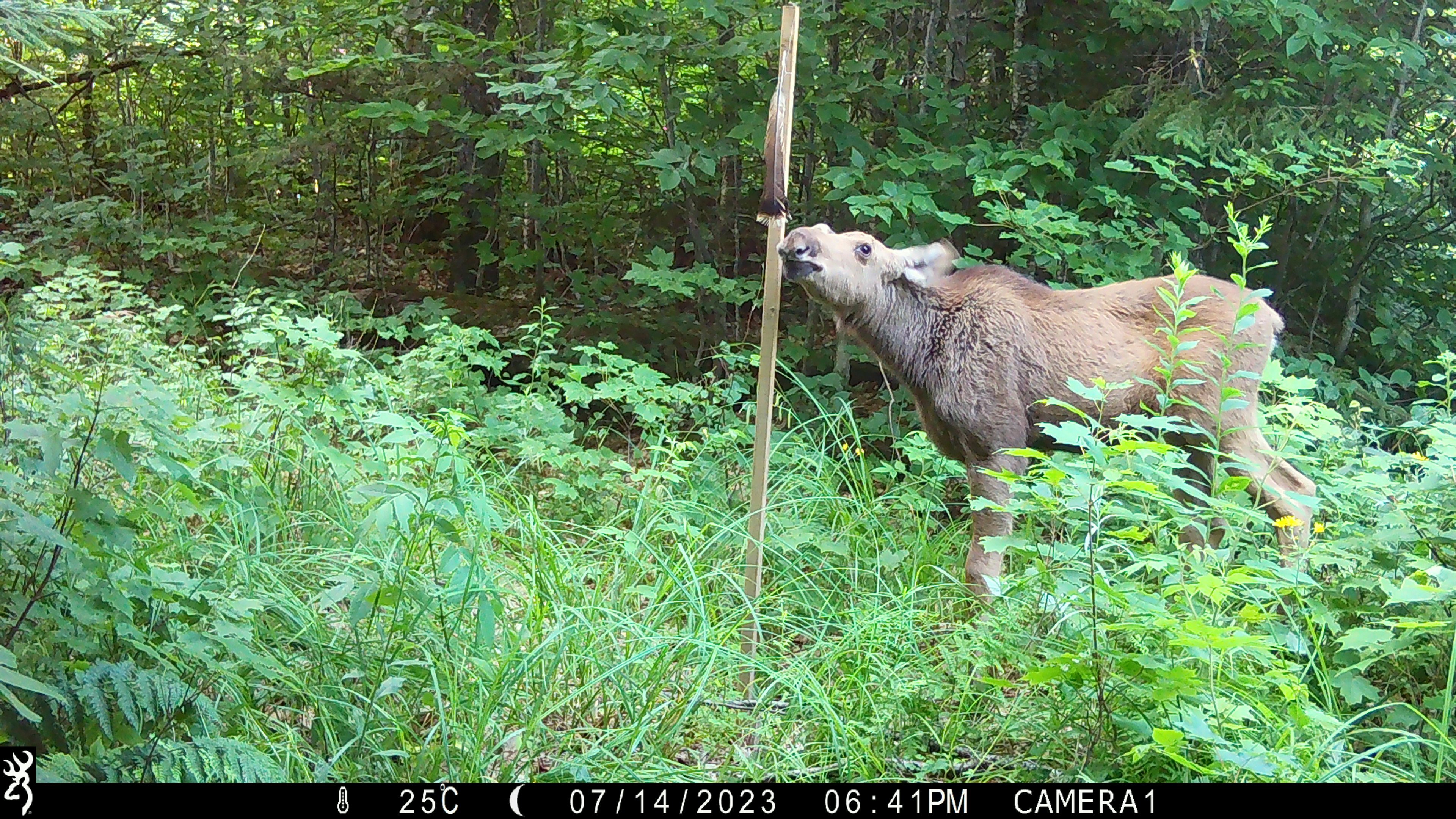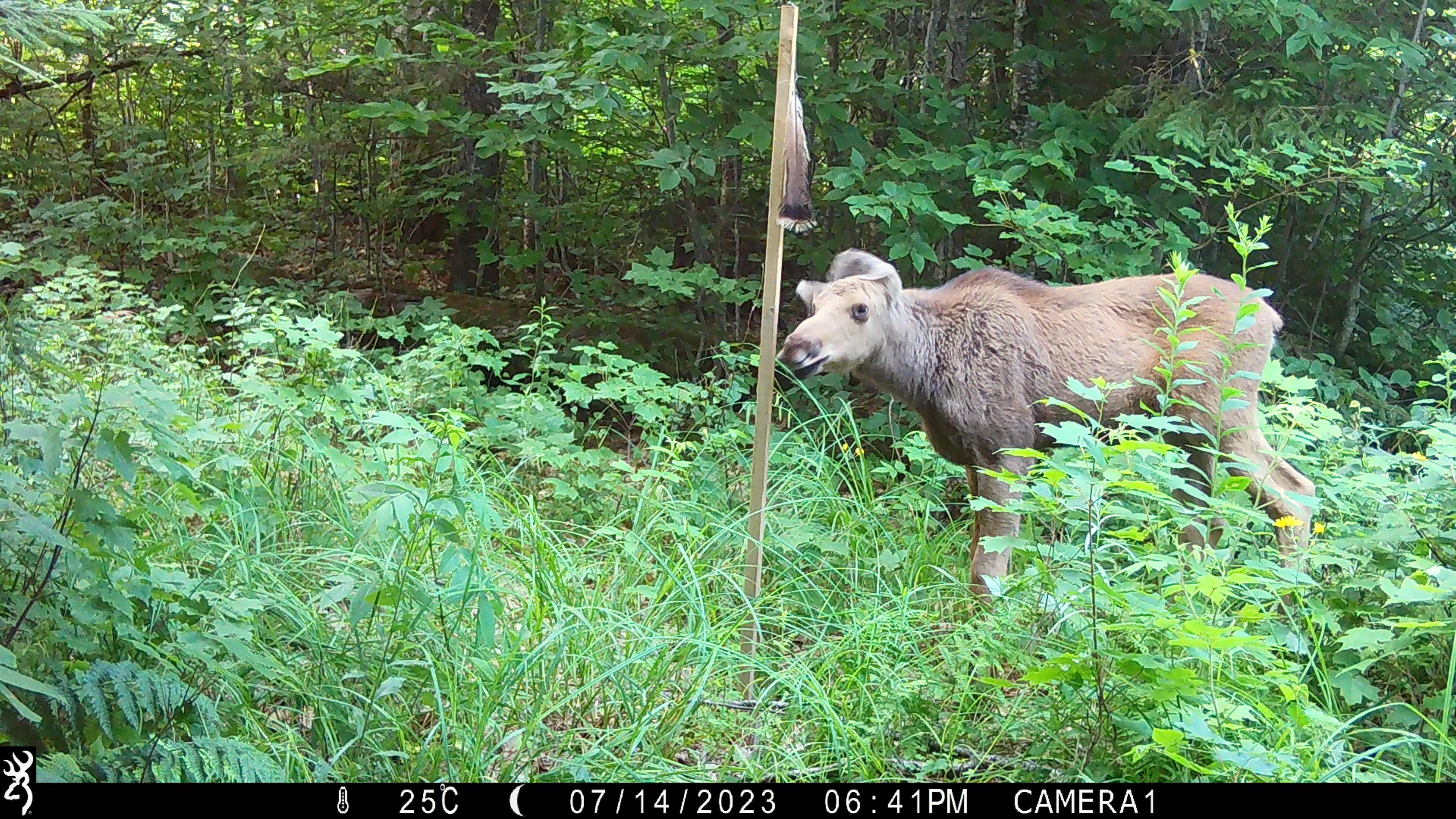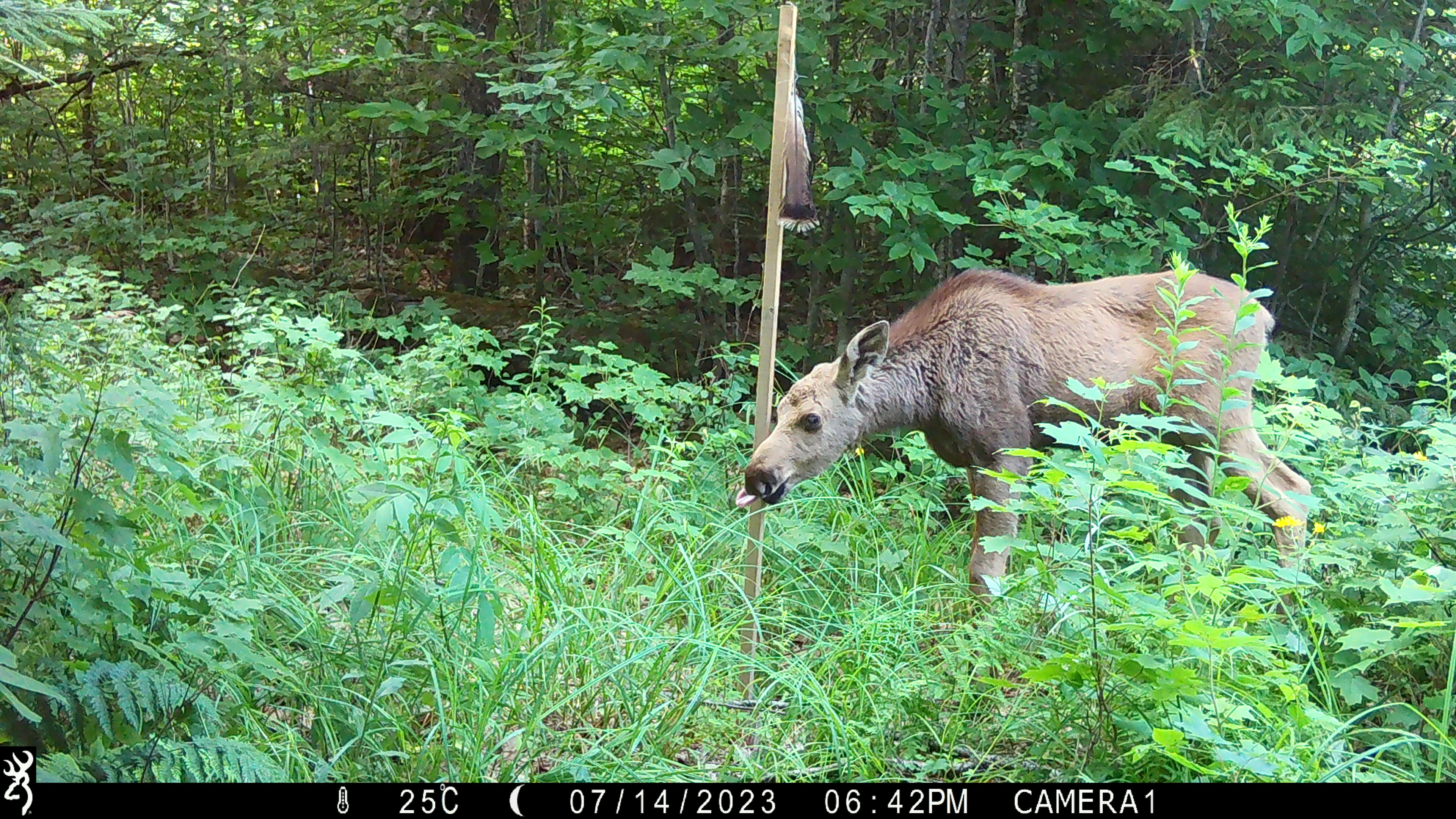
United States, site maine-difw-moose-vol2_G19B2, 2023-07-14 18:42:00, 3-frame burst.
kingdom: Animalia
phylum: Chordata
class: Mammalia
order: Artiodactyla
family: Cervidae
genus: Alces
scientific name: Alces alces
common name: moose